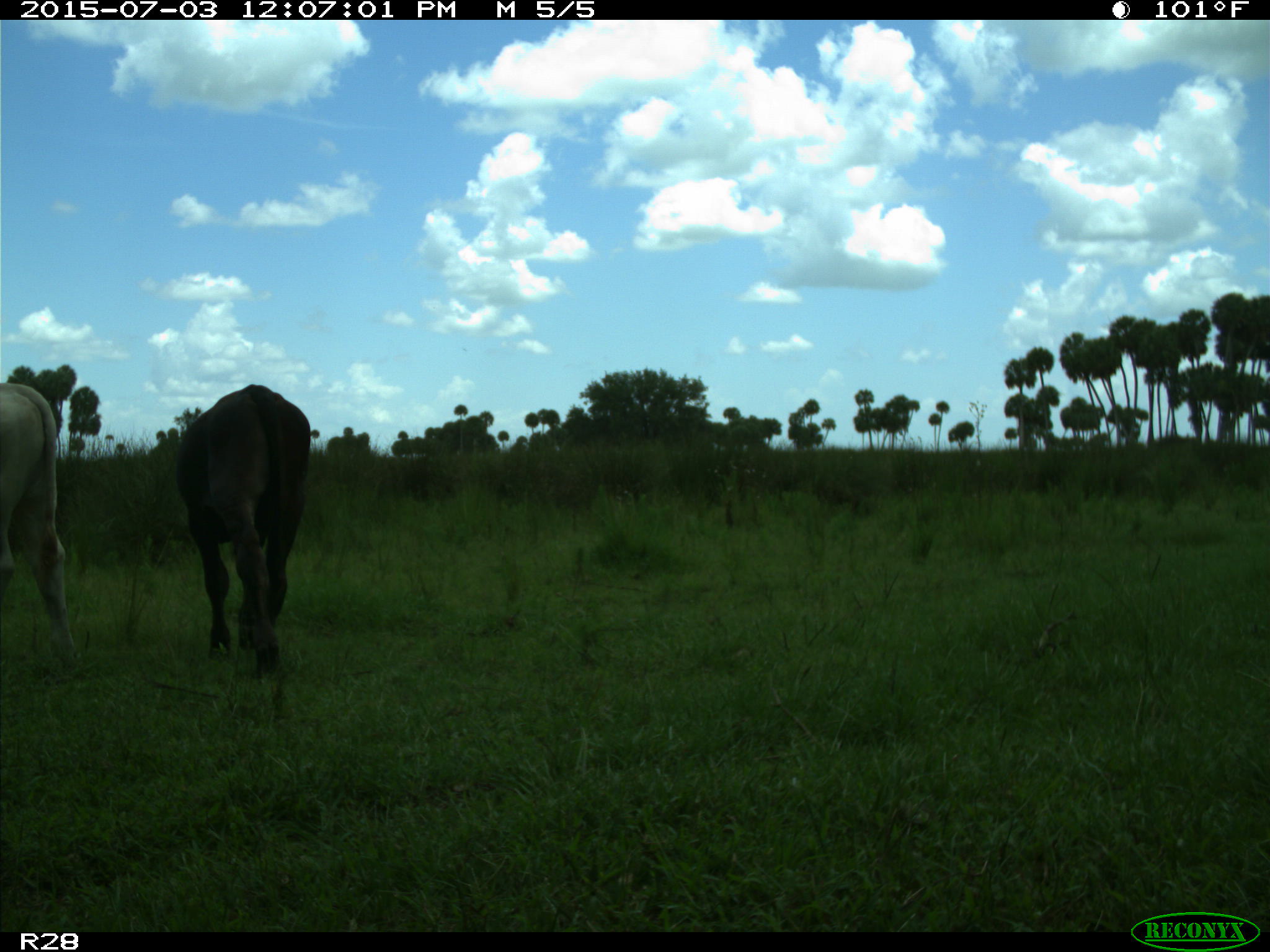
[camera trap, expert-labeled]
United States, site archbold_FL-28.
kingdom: Animalia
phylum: Chordata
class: Mammalia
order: Artiodactyla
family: Bovidae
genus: Bos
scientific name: Bos taurus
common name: domestic cow